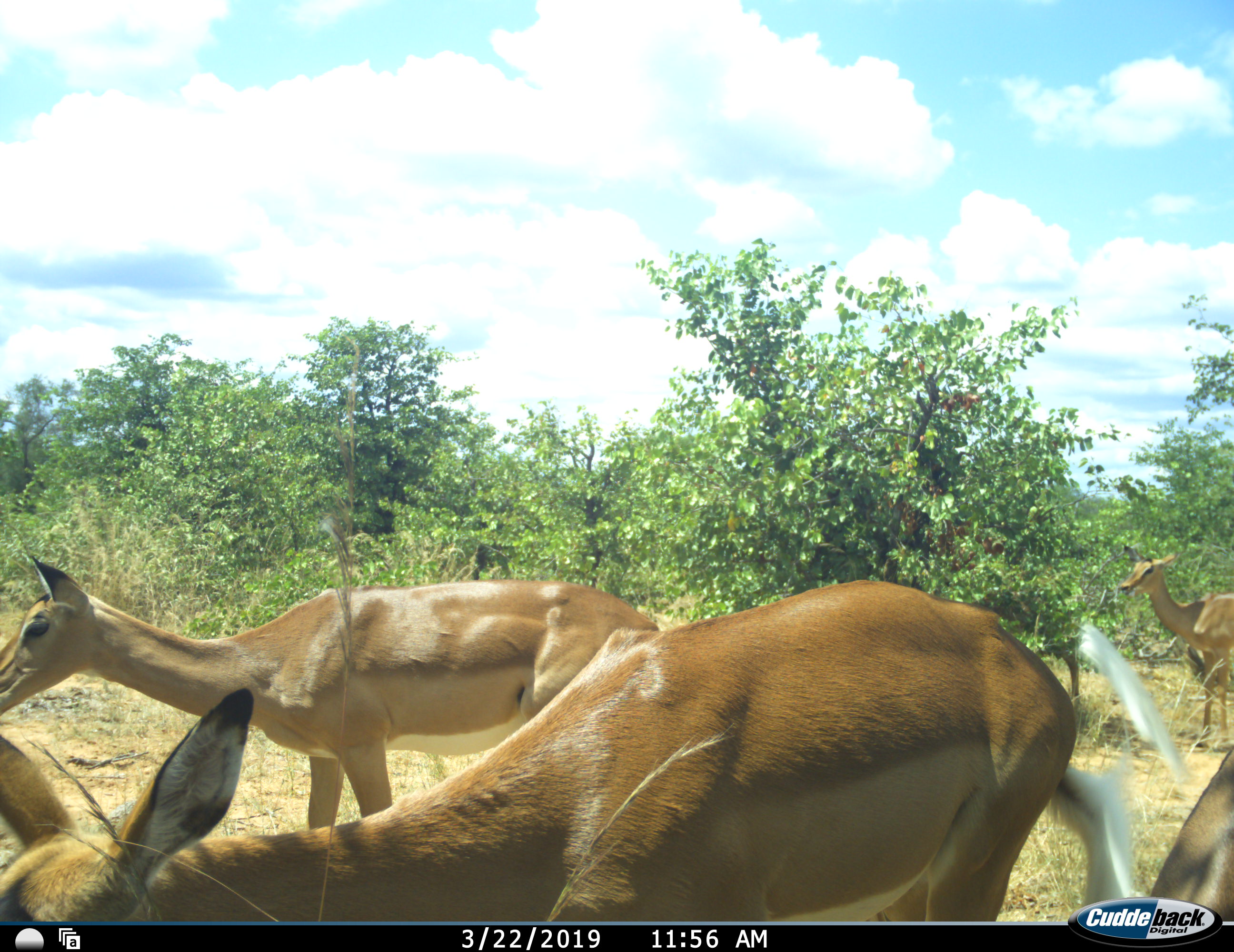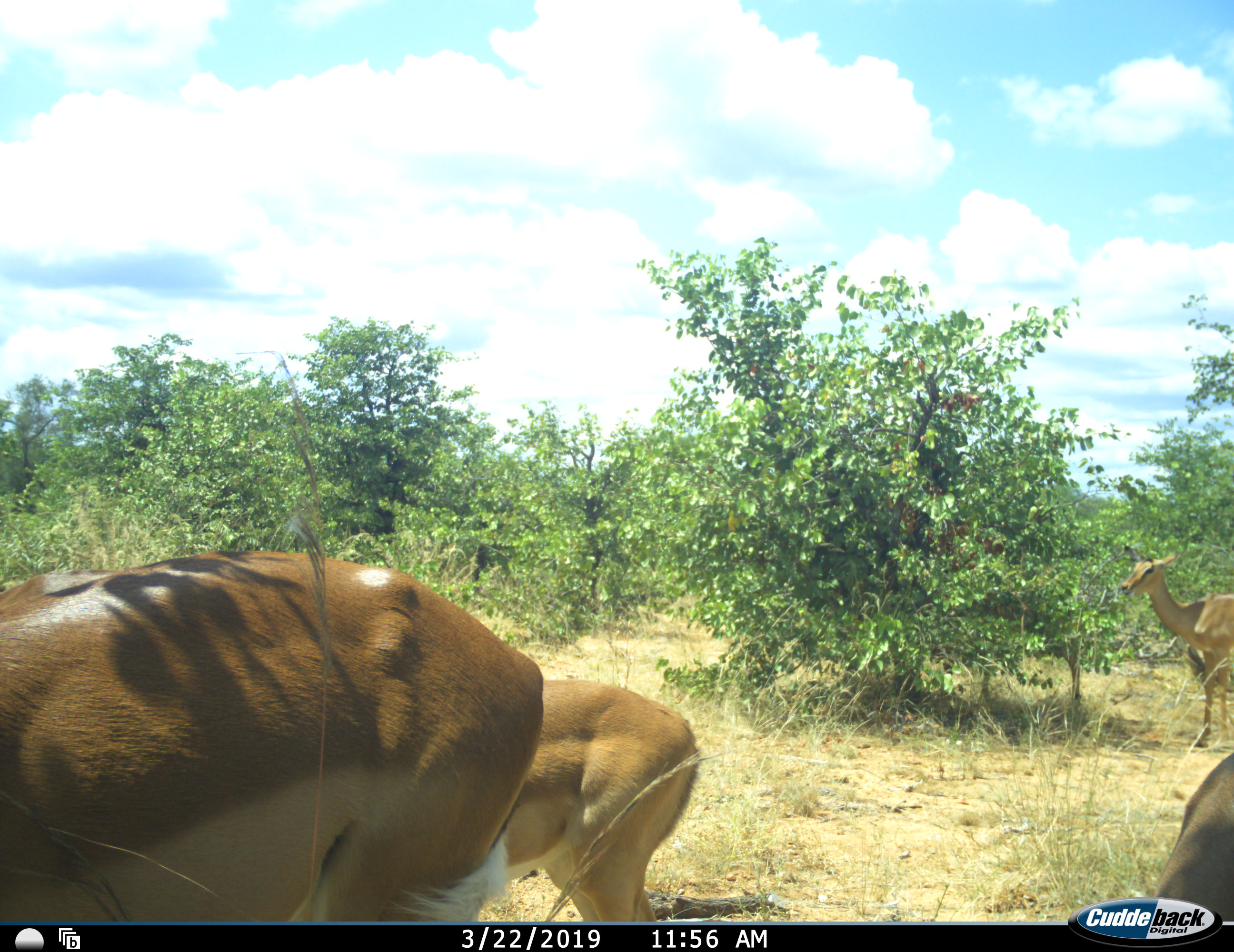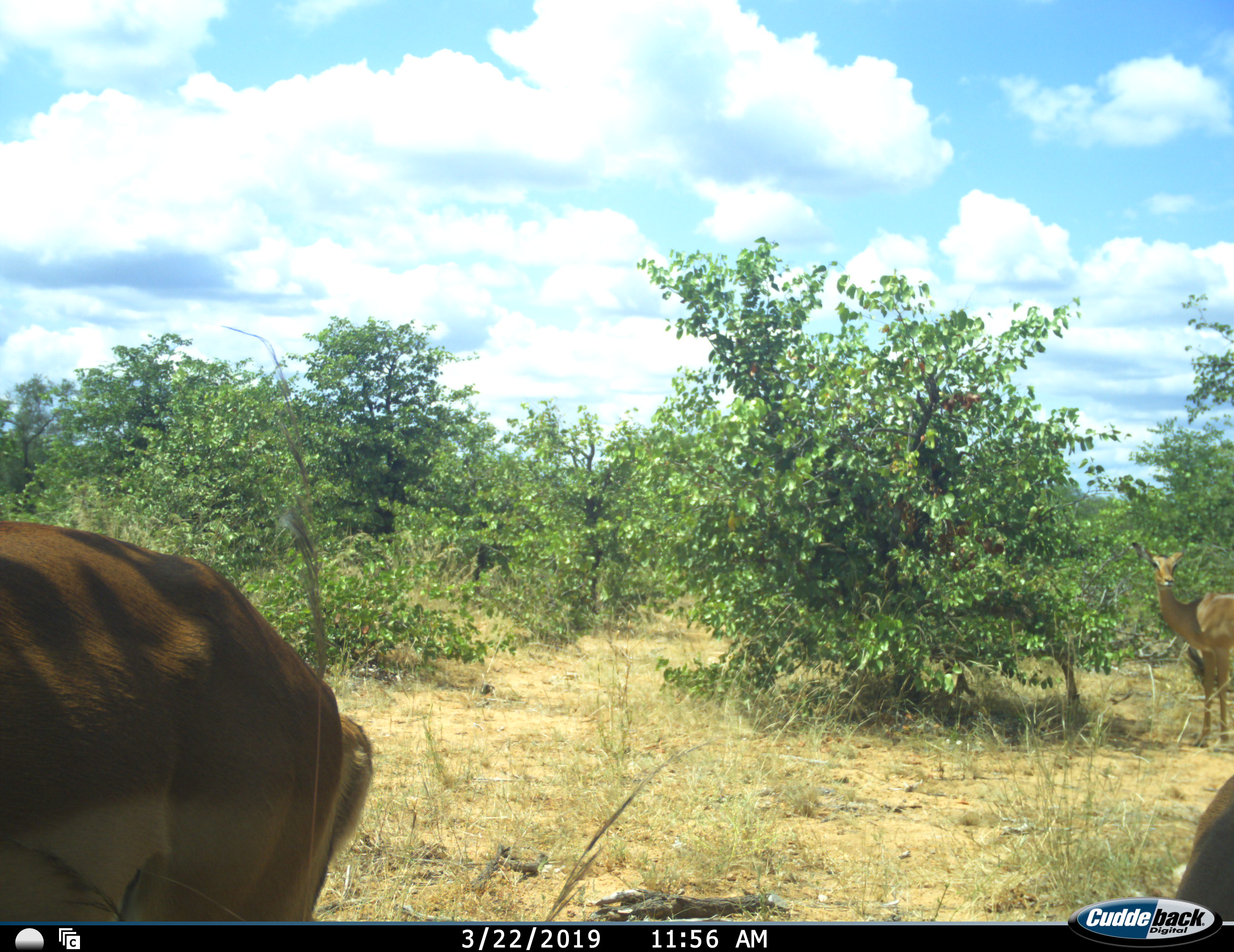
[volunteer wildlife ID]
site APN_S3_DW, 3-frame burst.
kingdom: Animalia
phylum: Chordata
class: Mammalia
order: Artiodactyla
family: Bovidae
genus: Aepyceros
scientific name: Aepyceros melampus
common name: impala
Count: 4.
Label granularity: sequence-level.